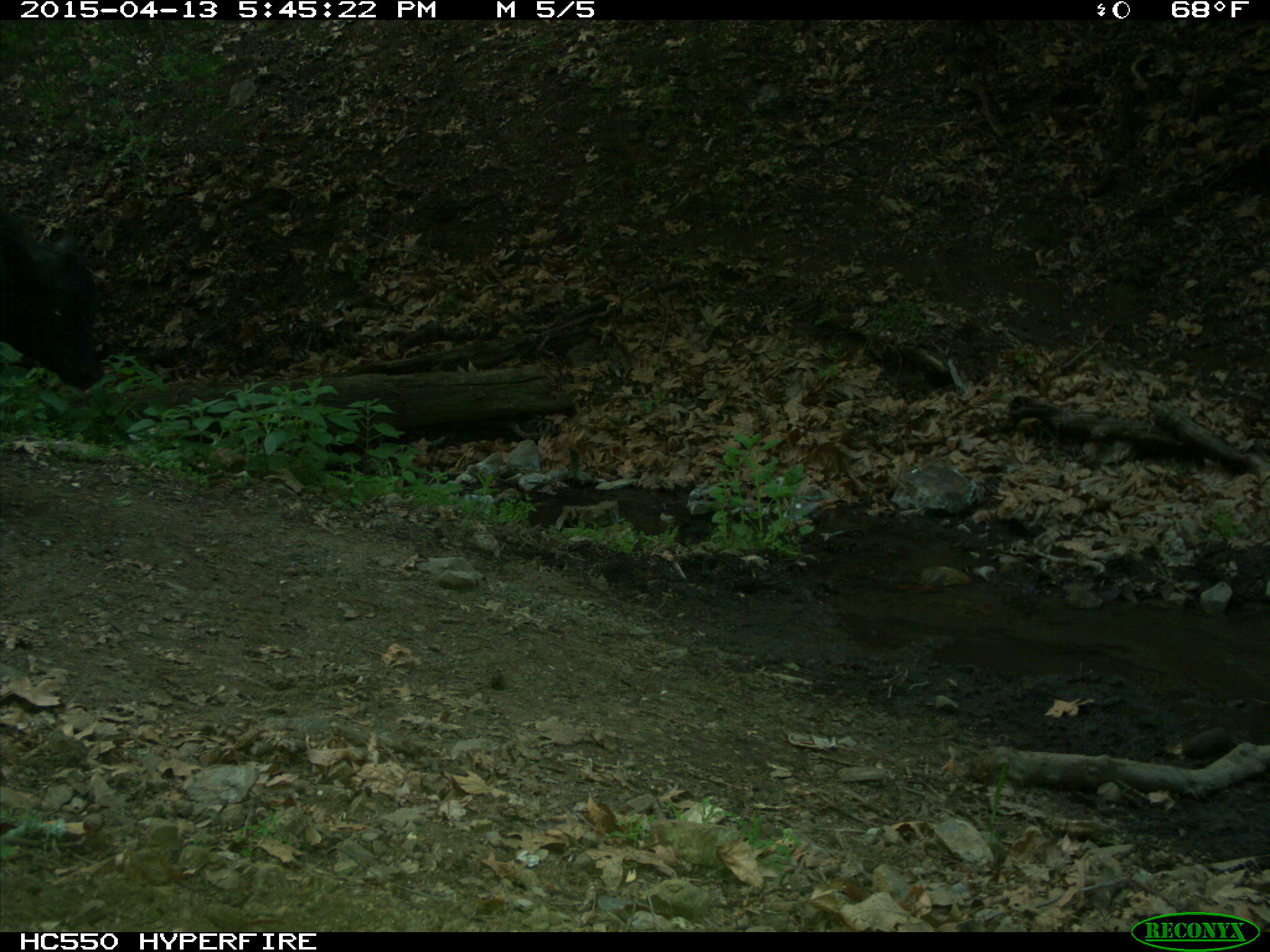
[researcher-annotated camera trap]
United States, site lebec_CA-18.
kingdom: Animalia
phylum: Chordata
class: Mammalia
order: Artiodactyla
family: Bovidae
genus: Bos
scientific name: Bos taurus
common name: domestic cow